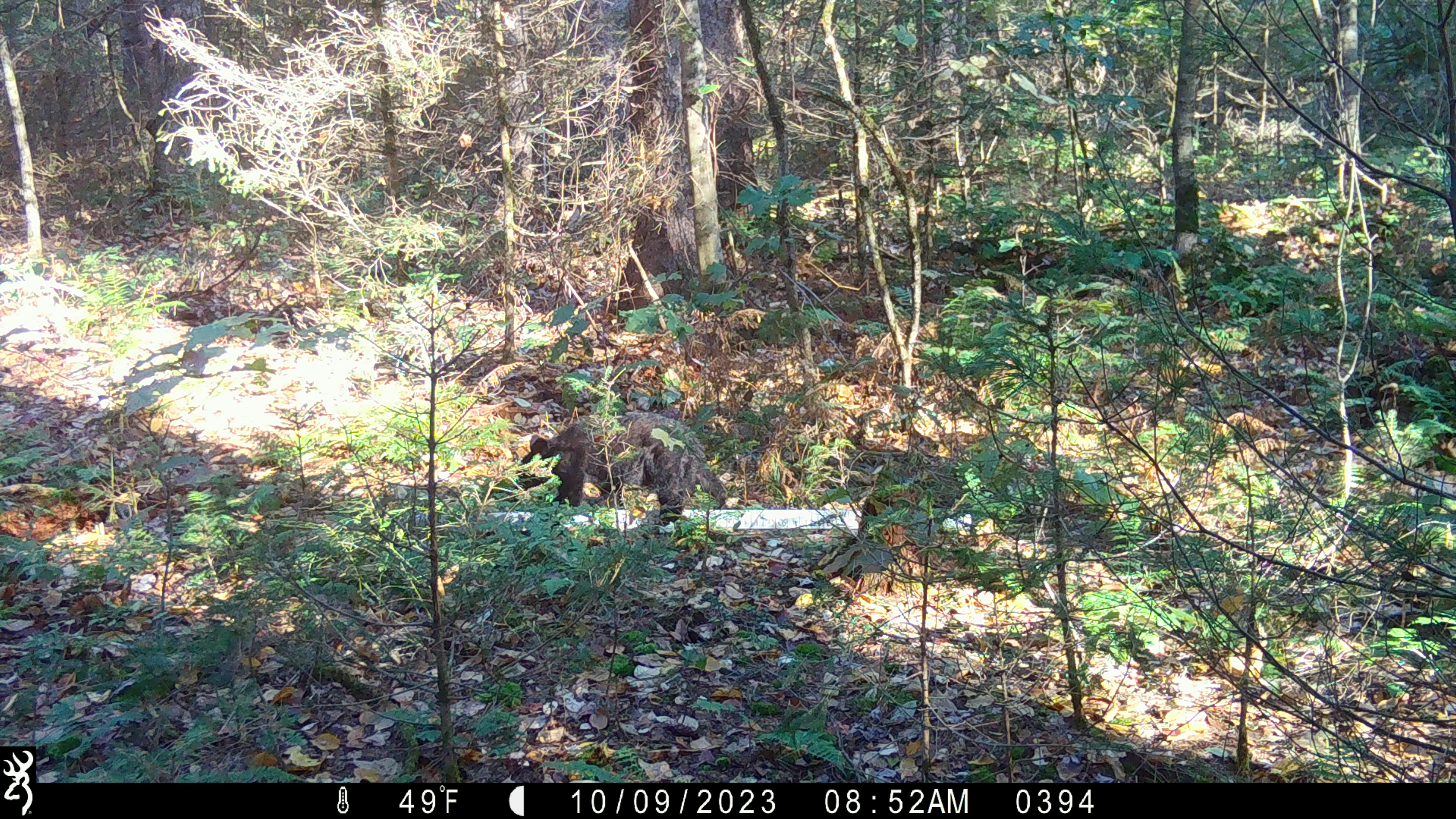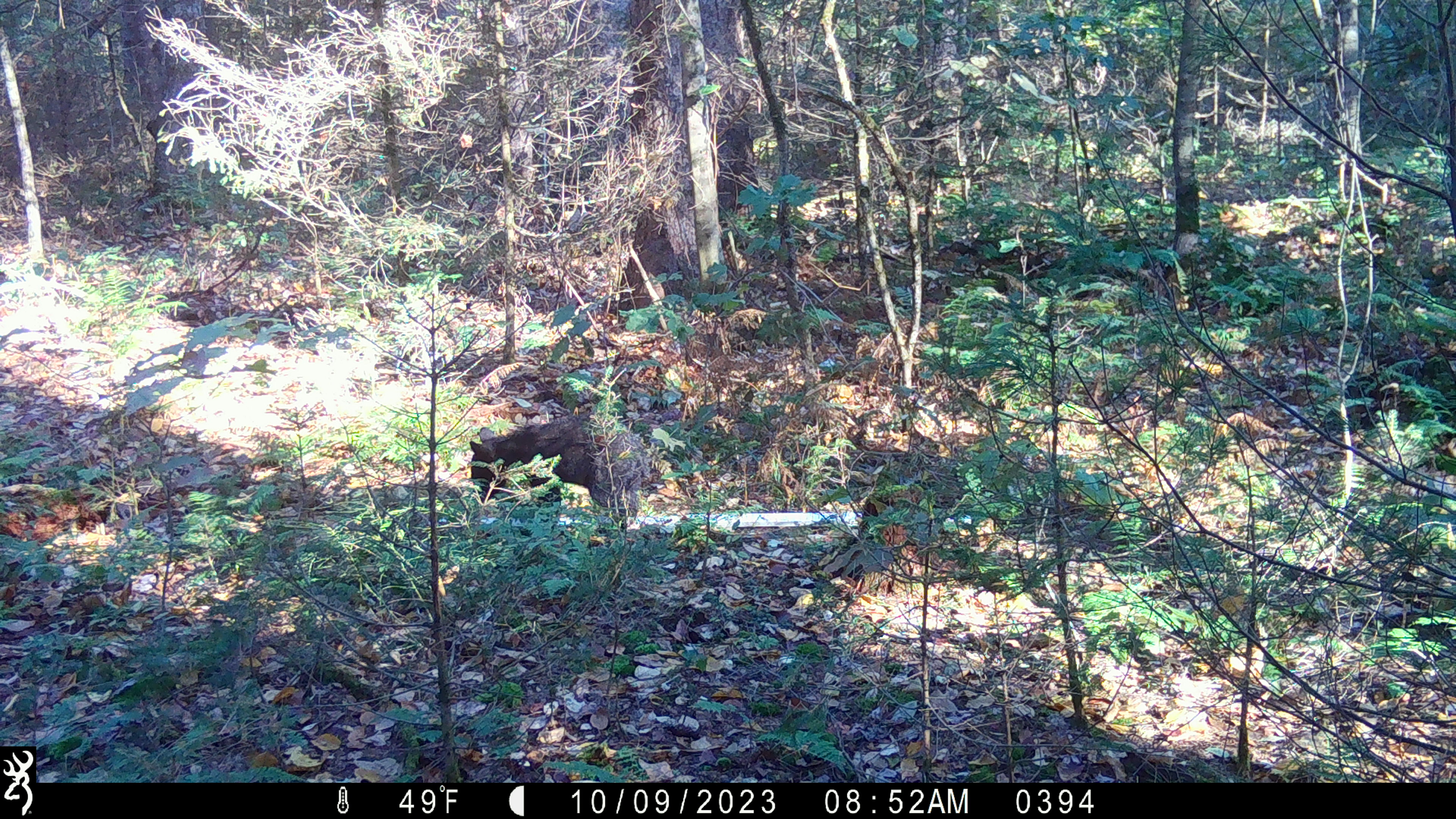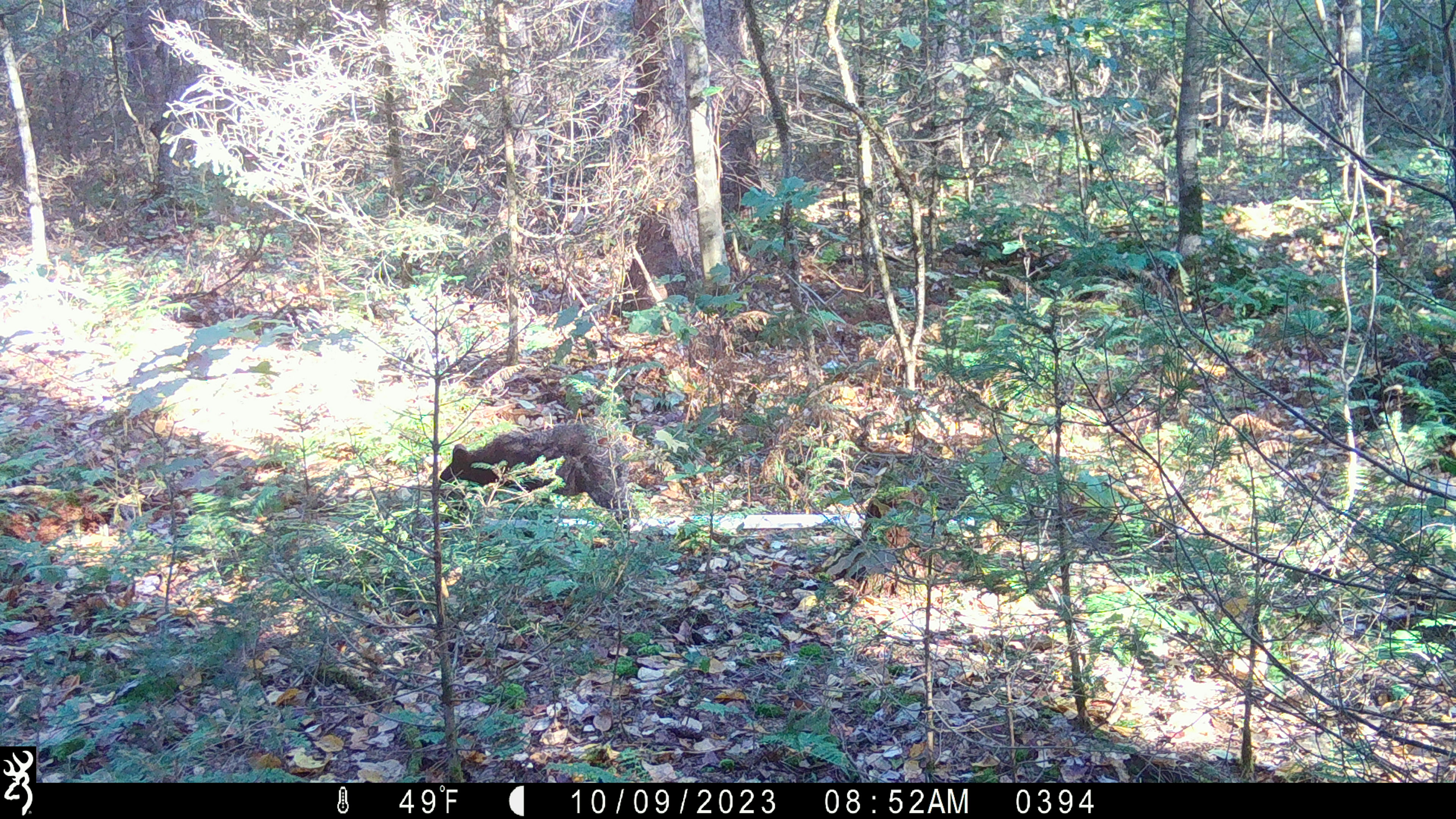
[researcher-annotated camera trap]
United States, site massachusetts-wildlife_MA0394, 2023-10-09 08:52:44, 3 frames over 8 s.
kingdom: Animalia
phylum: Chordata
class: Mammalia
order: Carnivora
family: Ursidae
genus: Ursus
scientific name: Ursus americanus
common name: black bear